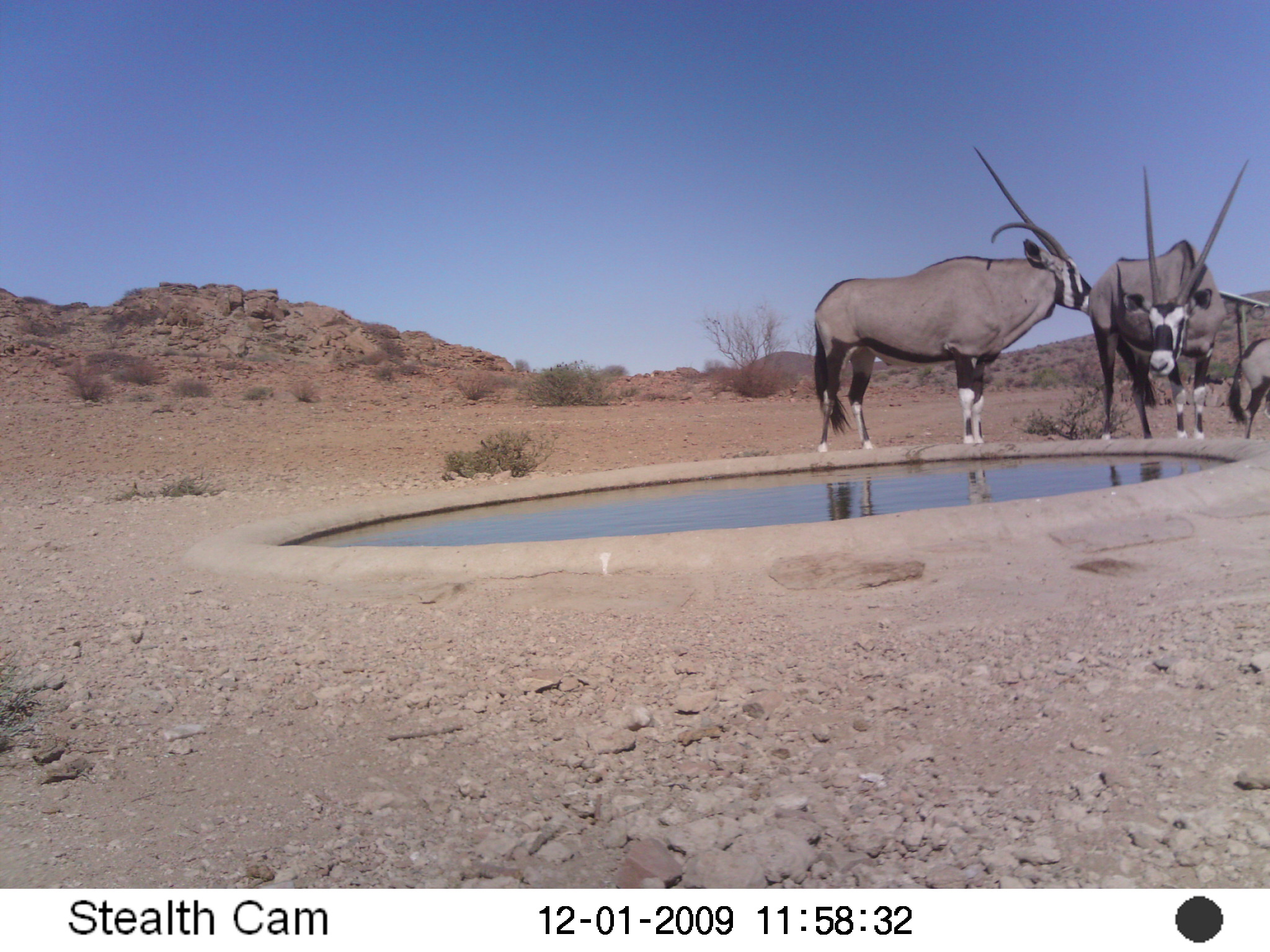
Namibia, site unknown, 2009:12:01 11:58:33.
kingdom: Animalia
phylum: Chordata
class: Mammalia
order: Artiodactyla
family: Bovidae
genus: Oryx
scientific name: Oryx gazella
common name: gemsbok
Oryx gazella (gemsbok).